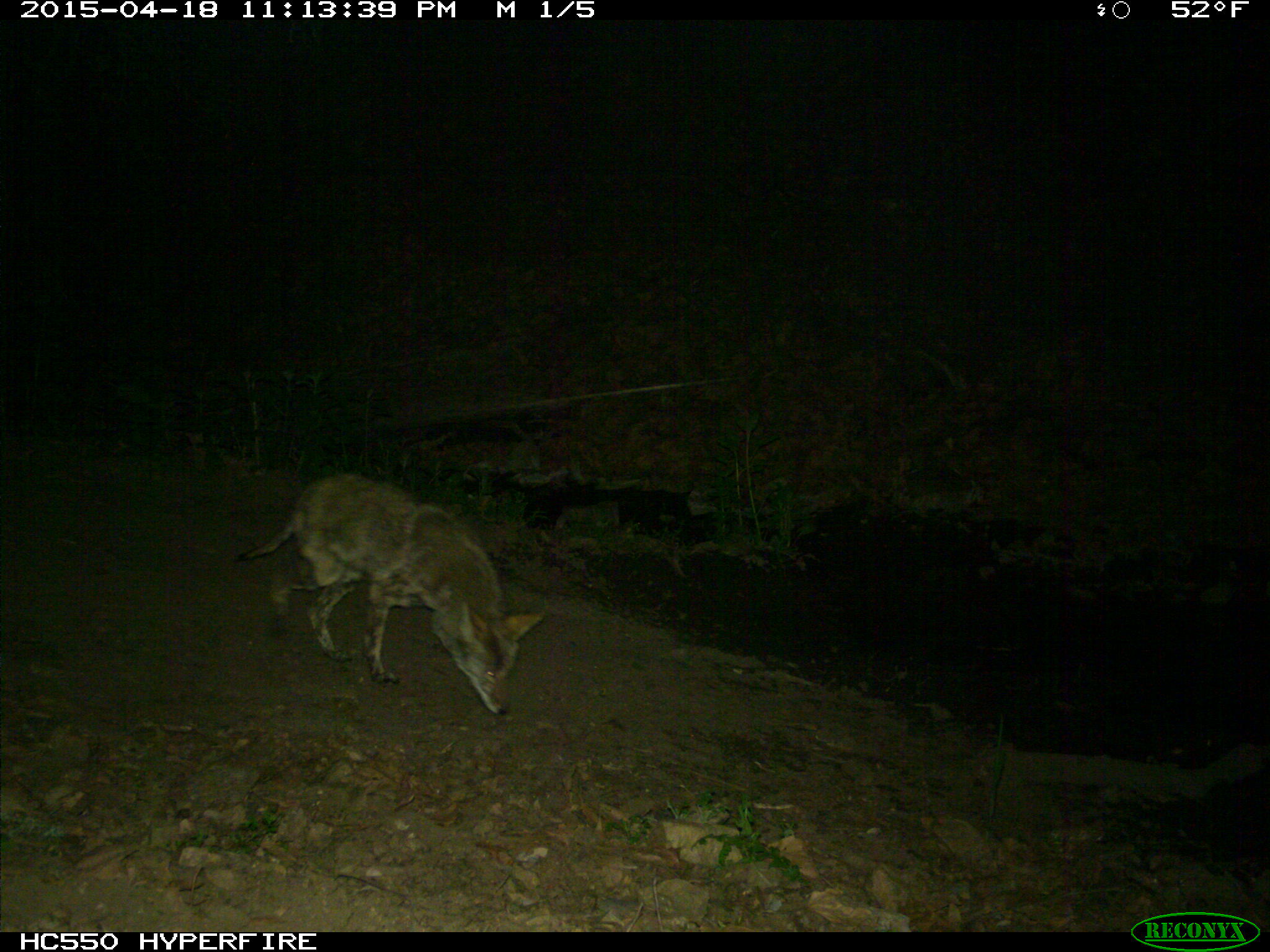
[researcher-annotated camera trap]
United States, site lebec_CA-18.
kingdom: Animalia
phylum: Chordata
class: Mammalia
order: Carnivora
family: Canidae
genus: Canis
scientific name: Canis latrans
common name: coyote